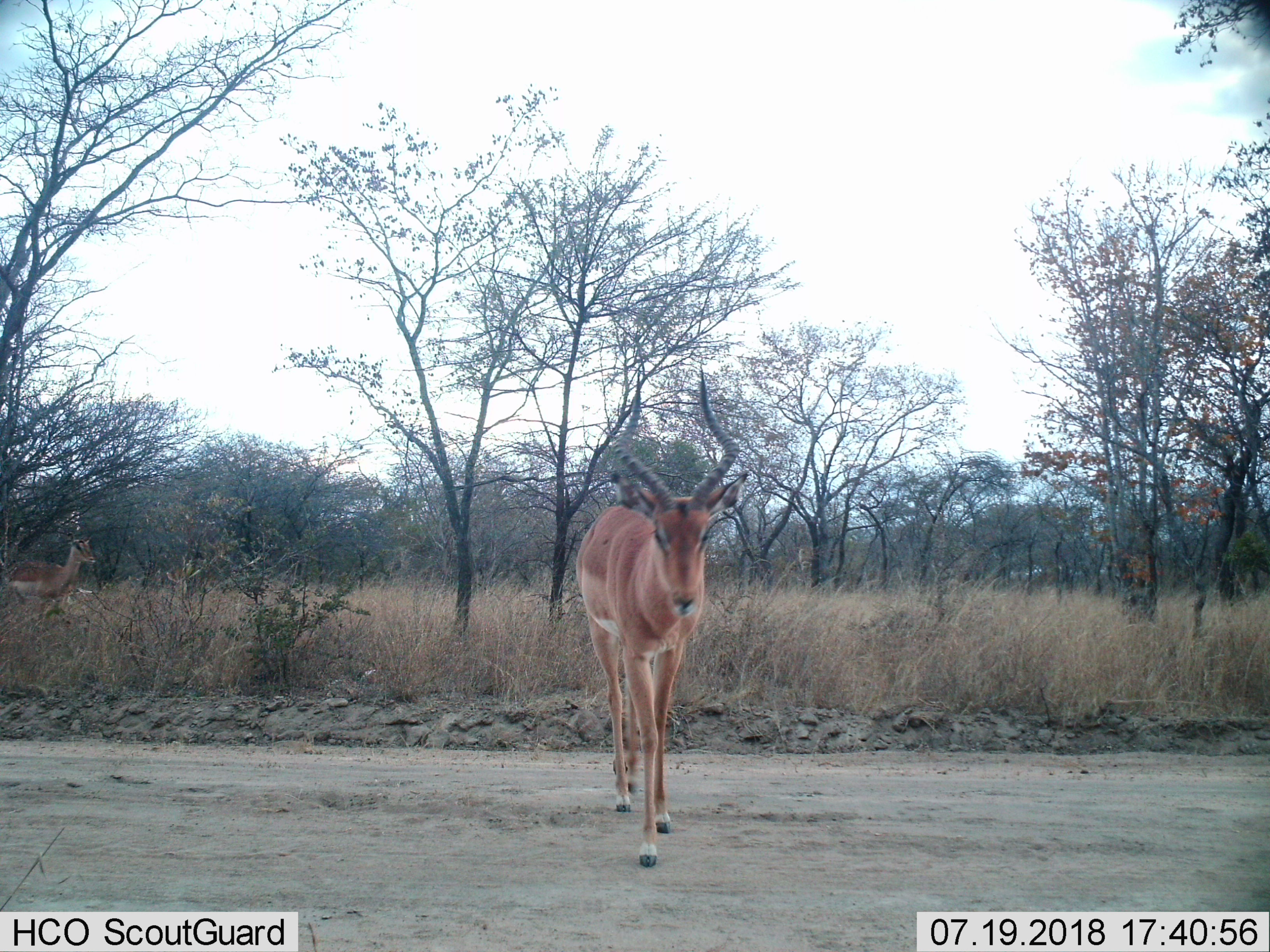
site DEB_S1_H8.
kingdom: Animalia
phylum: Chordata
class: Mammalia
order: Artiodactyla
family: Bovidae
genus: Aepyceros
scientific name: Aepyceros melampus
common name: impala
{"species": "impala (Aepyceros melampus)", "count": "2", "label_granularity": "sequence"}